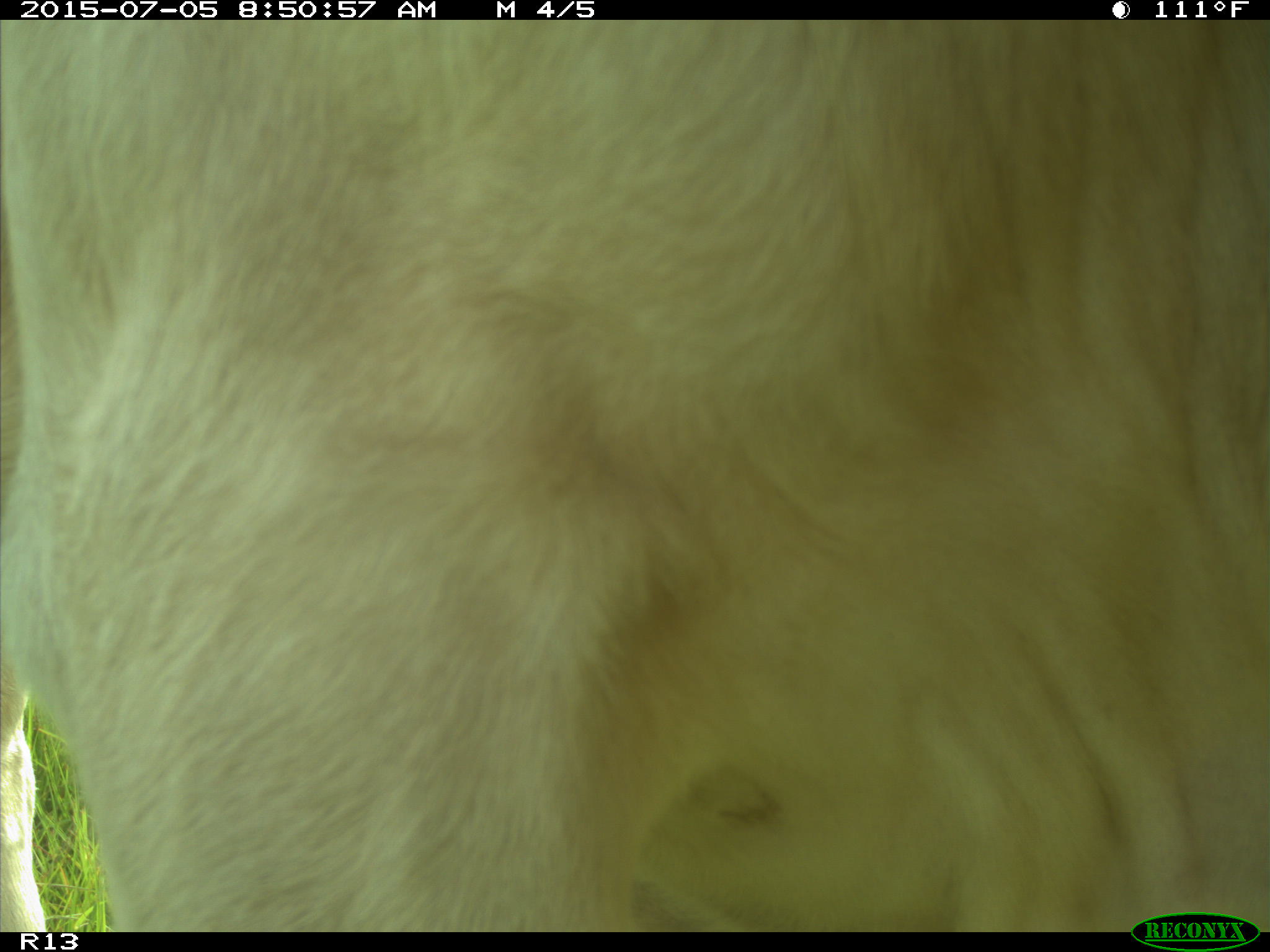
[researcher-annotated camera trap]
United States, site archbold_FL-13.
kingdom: Animalia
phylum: Chordata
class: Mammalia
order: Artiodactyla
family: Bovidae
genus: Bos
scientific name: Bos taurus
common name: domestic cow